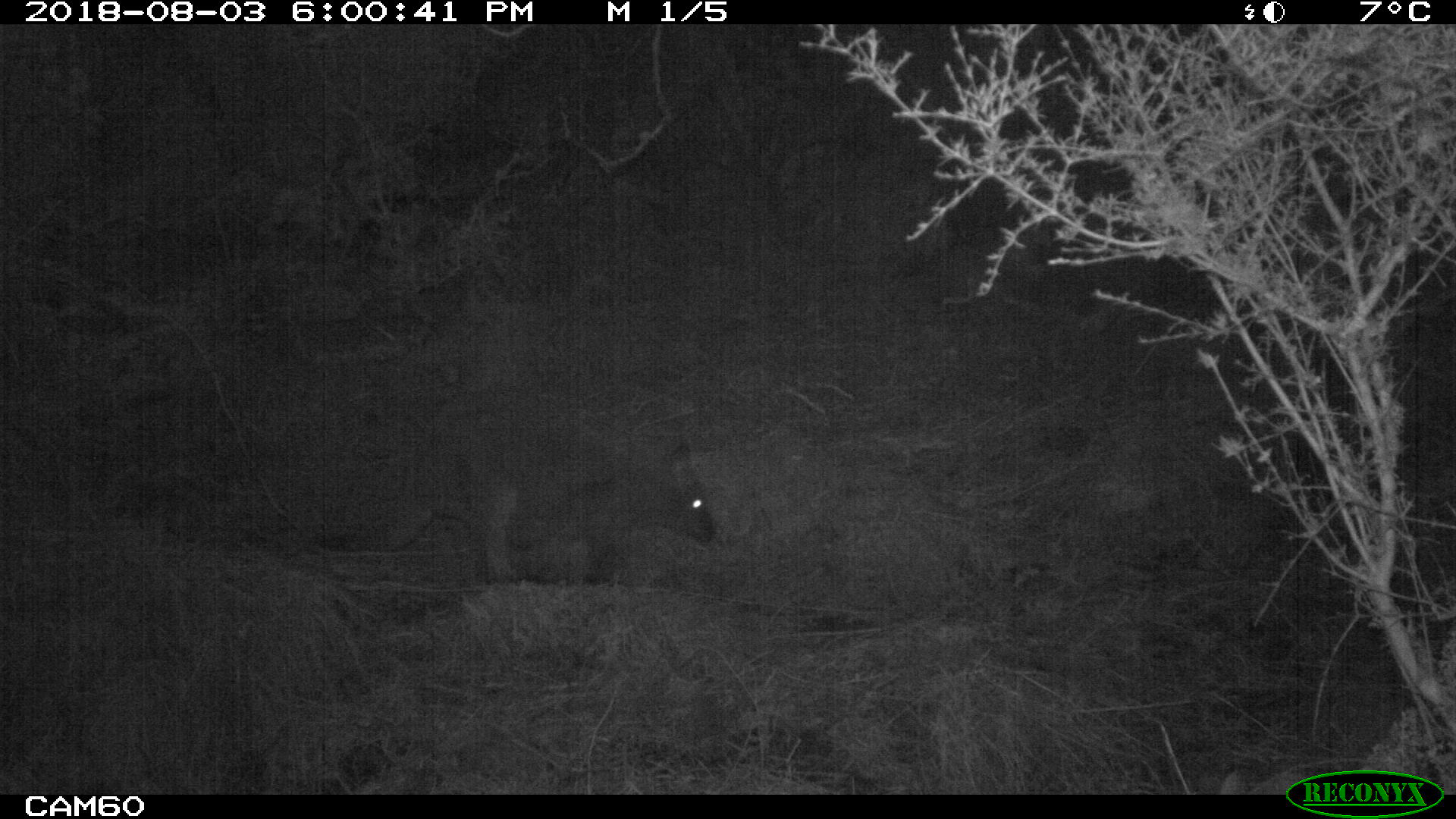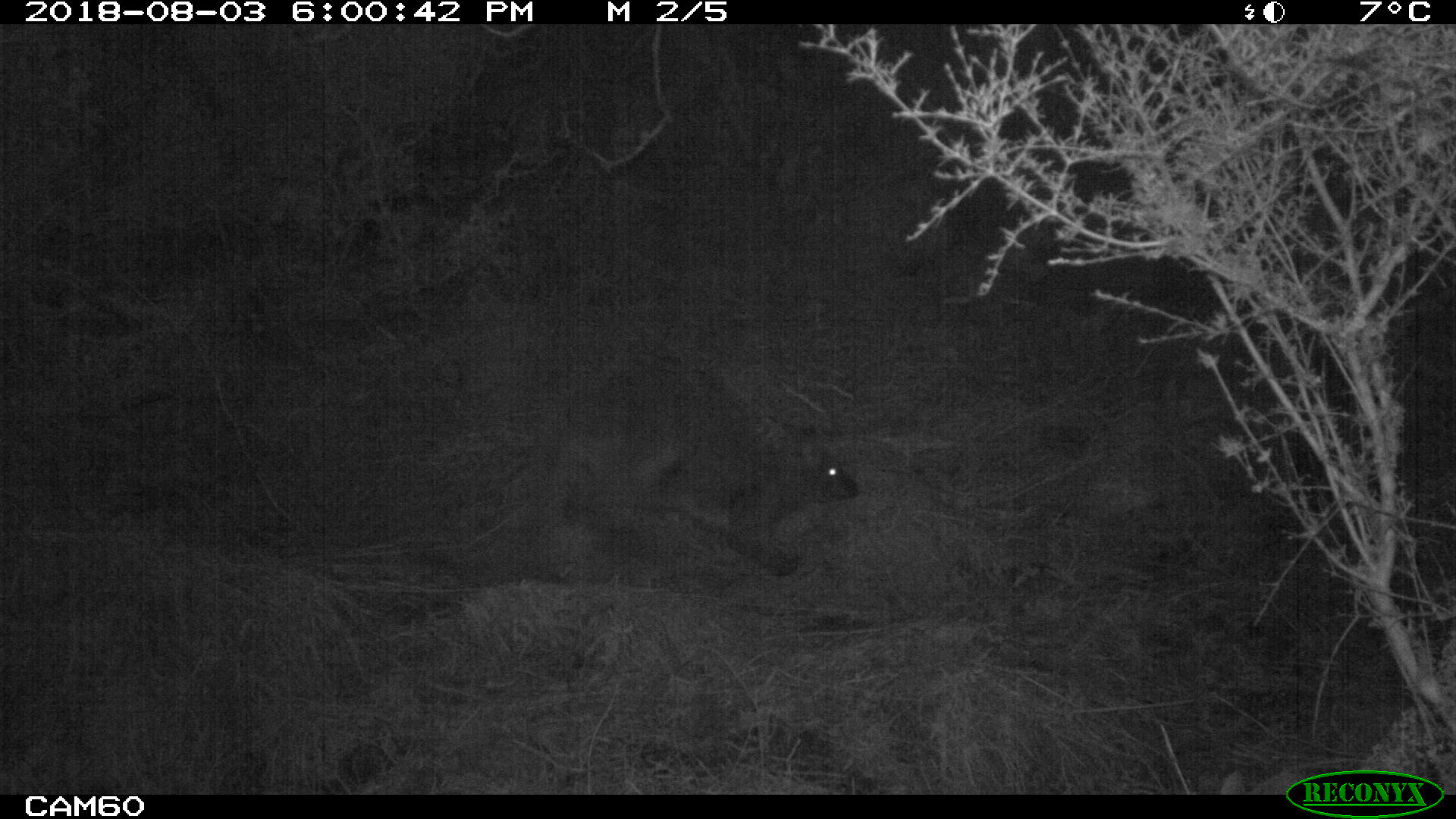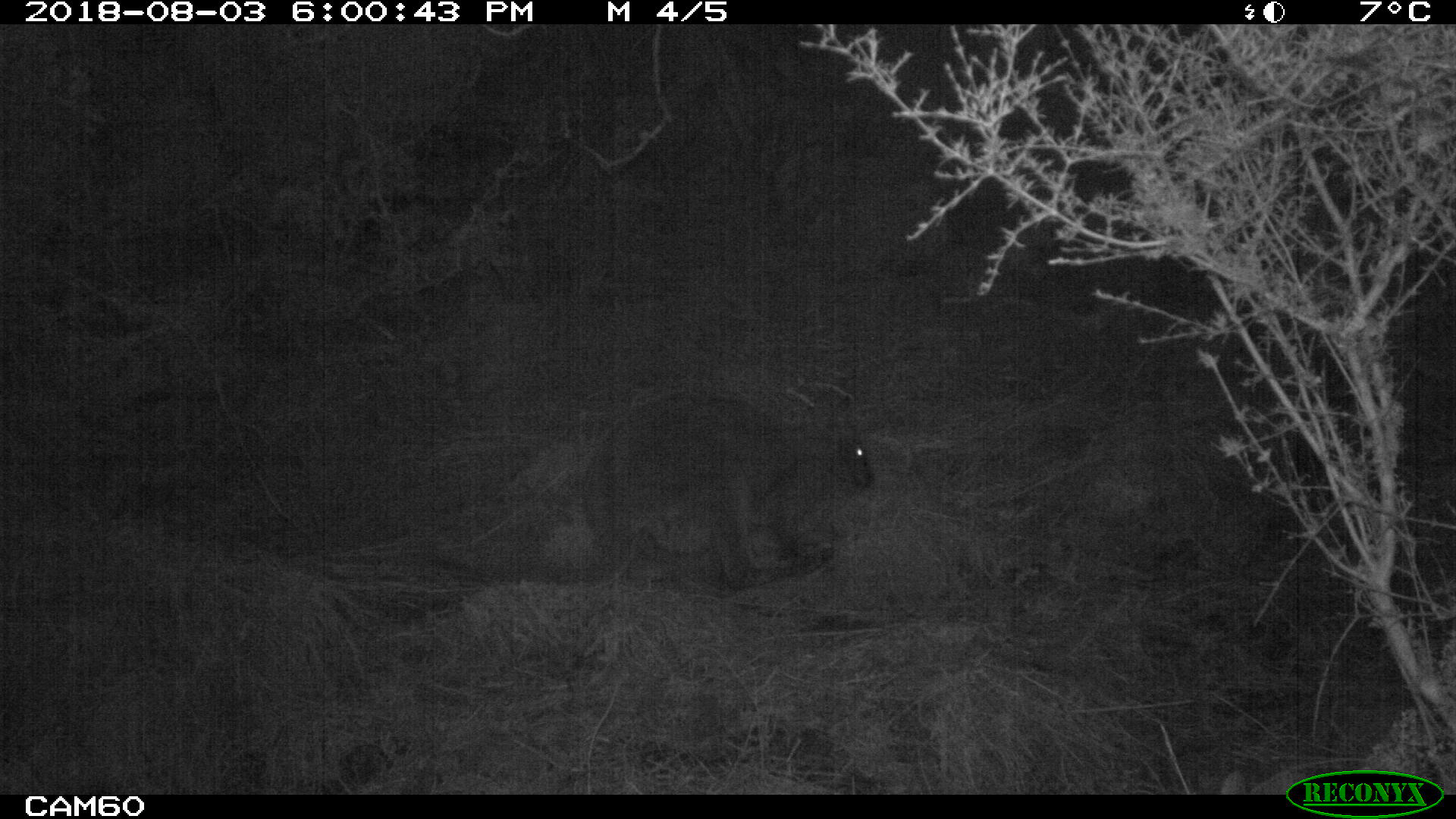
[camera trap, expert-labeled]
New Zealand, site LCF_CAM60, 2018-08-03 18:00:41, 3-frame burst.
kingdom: Animalia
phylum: Chordata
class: Mammalia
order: Diprotodontia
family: Macropodidae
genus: Notamacropus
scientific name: Notamacropus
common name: wallaby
Wallaby (Notamacropus).